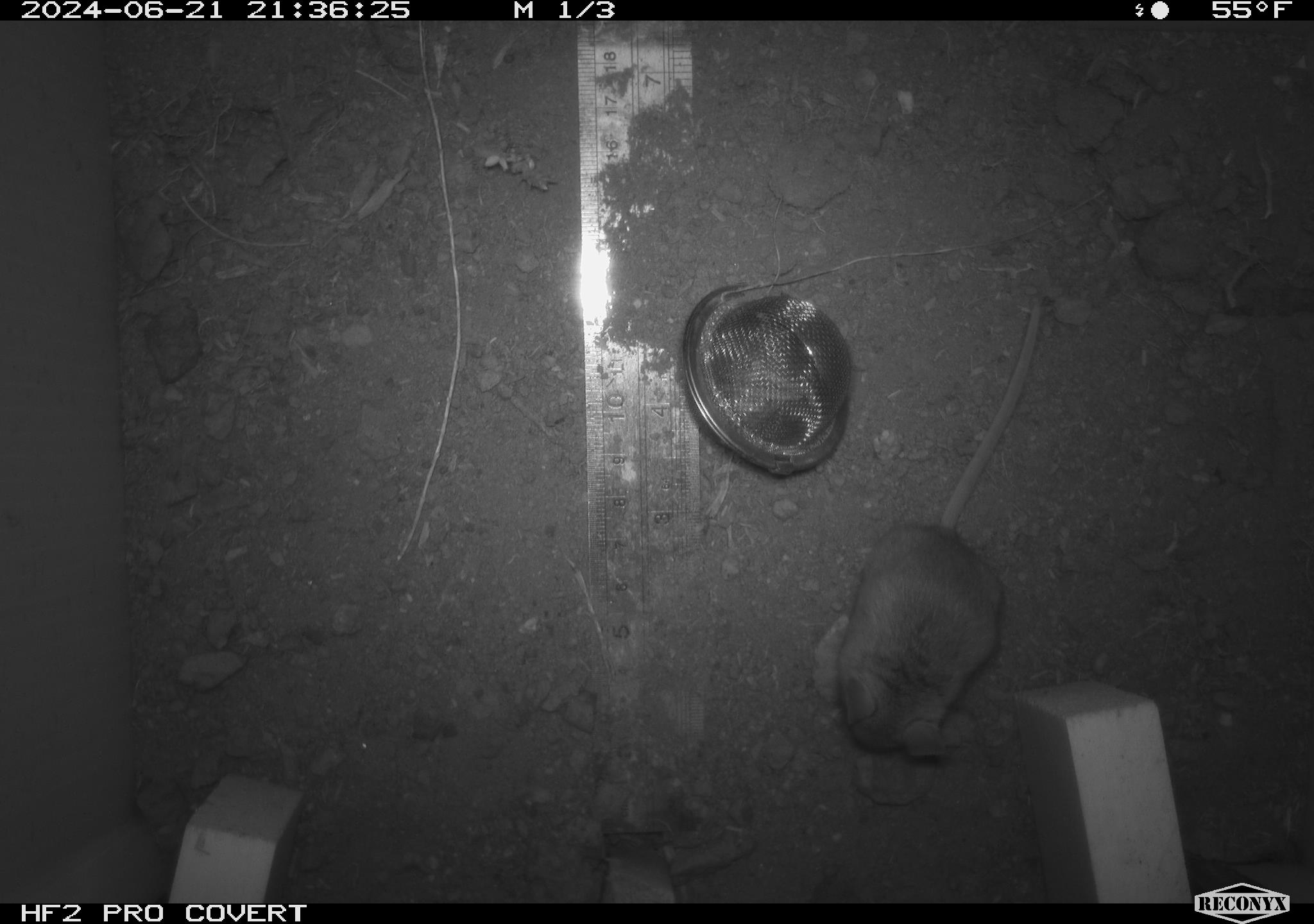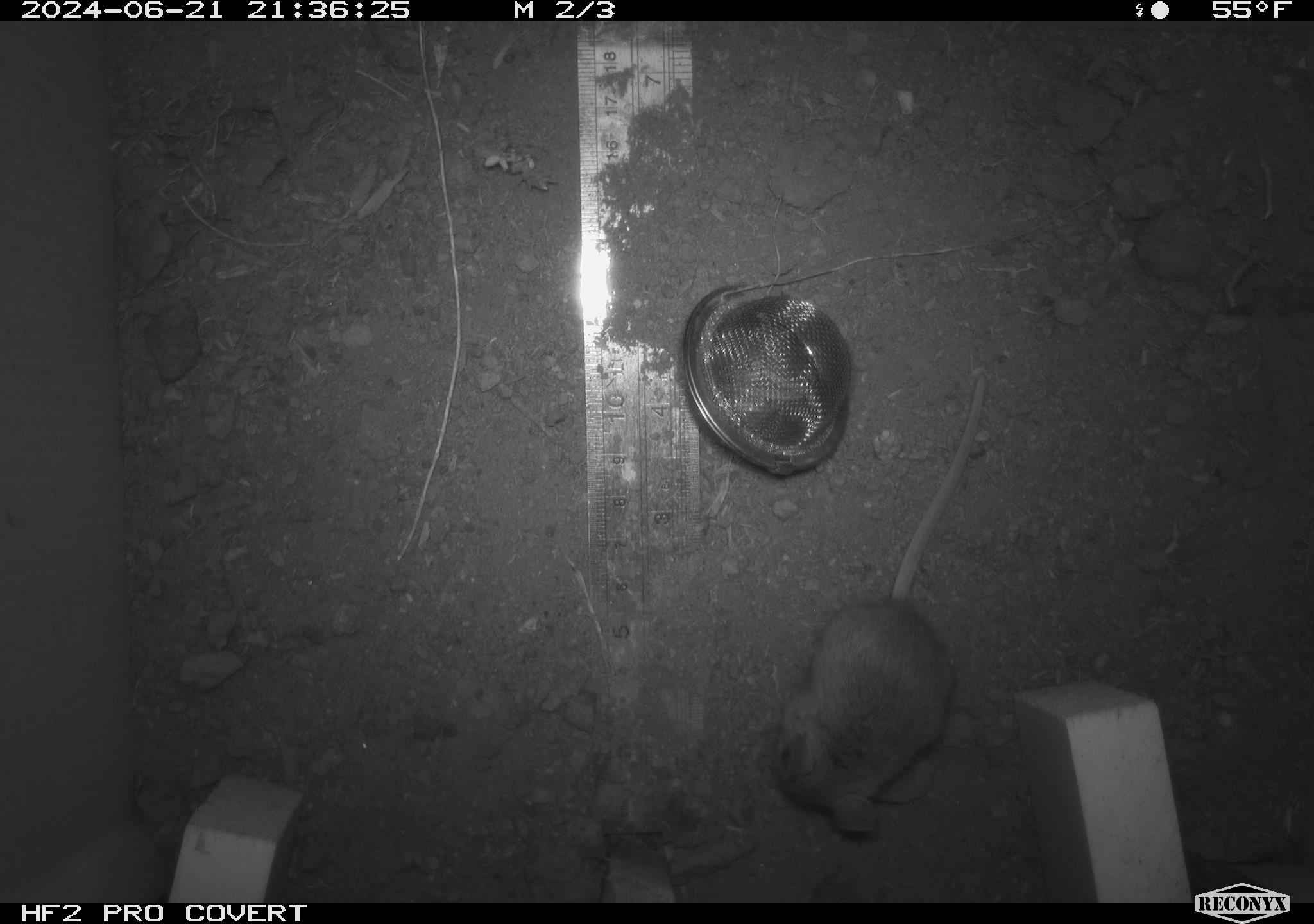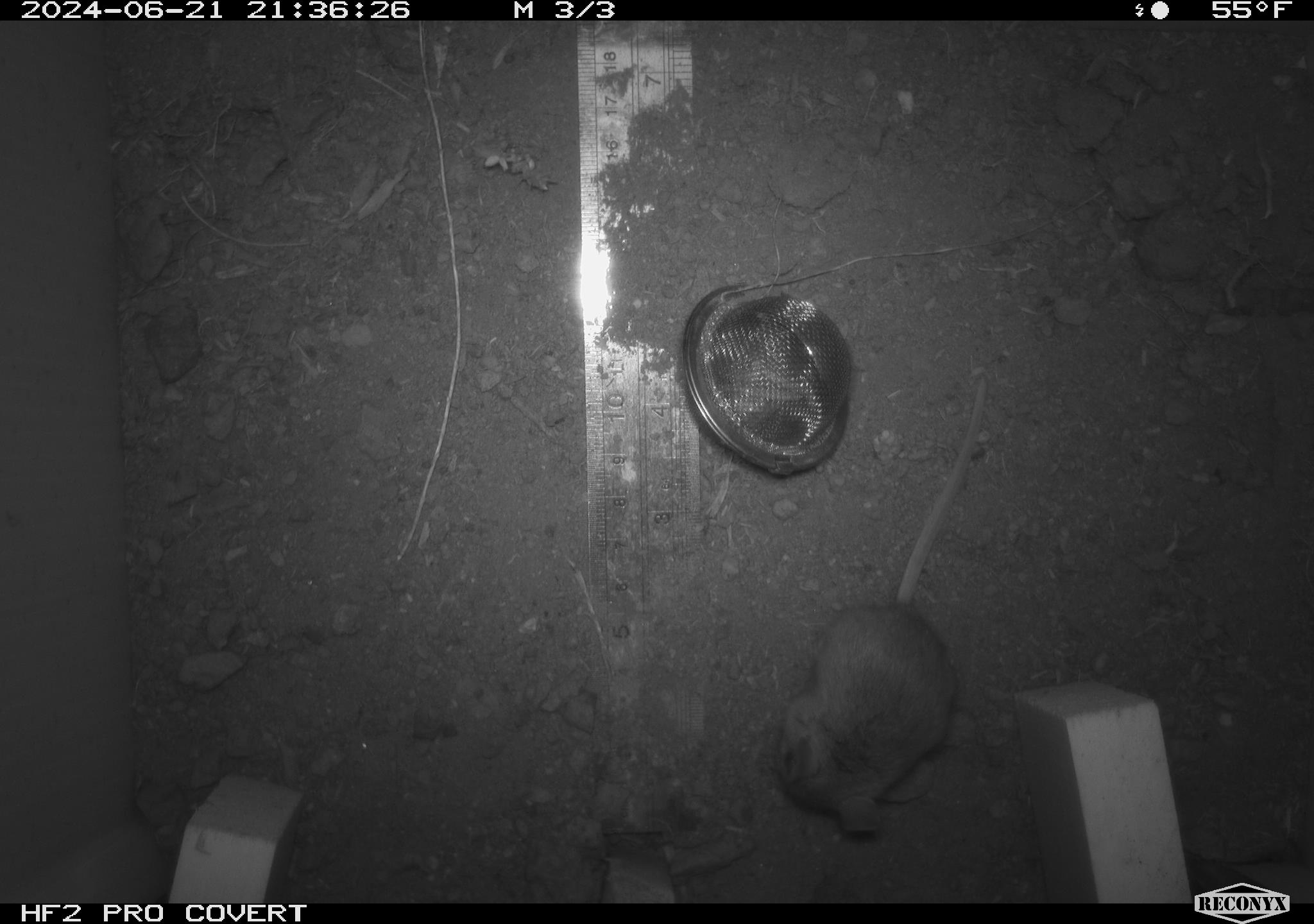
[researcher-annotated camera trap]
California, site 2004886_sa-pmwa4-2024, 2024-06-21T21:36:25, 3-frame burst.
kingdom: Animalia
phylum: Chordata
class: Mammalia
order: Rodentia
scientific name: Rodentia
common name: mouse species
Mouse species (Rodentia).